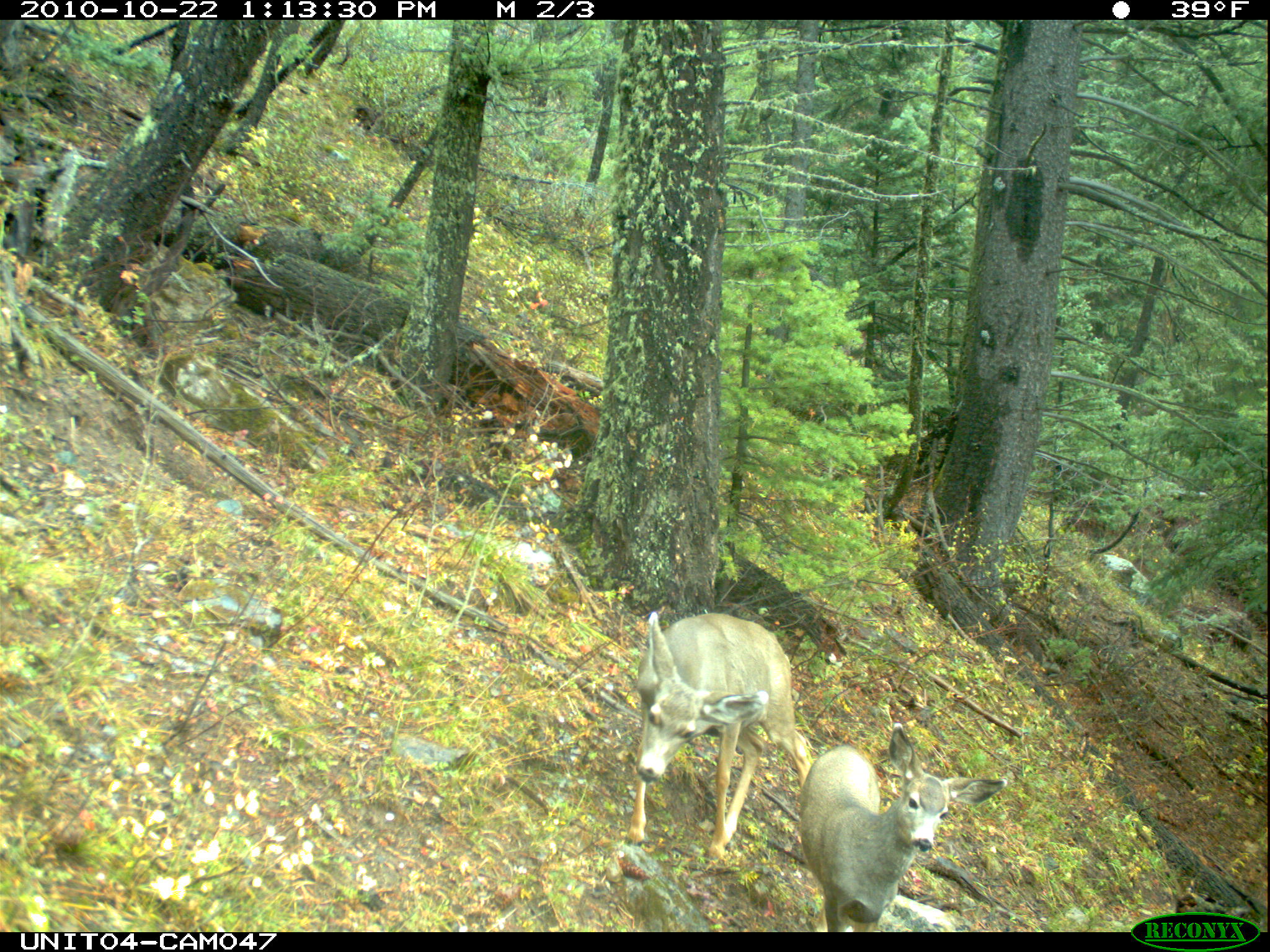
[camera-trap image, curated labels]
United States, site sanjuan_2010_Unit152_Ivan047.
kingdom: Animalia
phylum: Chordata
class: Mammalia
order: Artiodactyla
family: Cervidae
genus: Odocoileus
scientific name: Odocoileus hemionus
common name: mule deer